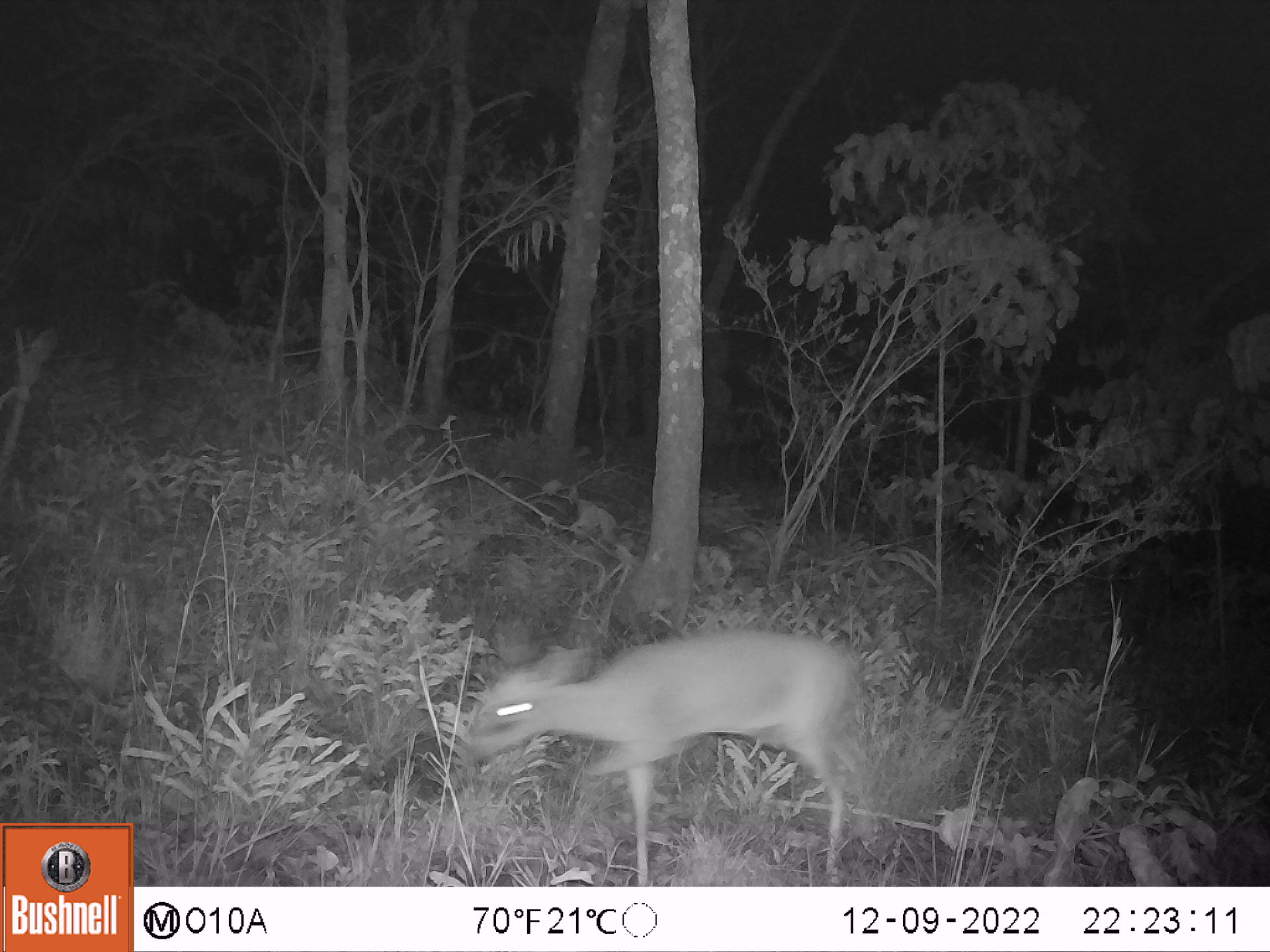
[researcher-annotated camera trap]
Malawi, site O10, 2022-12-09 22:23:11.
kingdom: Animalia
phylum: Chordata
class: Mammalia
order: Artiodactyla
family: Bovidae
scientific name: Antilopinae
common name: small antelope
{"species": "small antelope (Antilopinae)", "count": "1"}